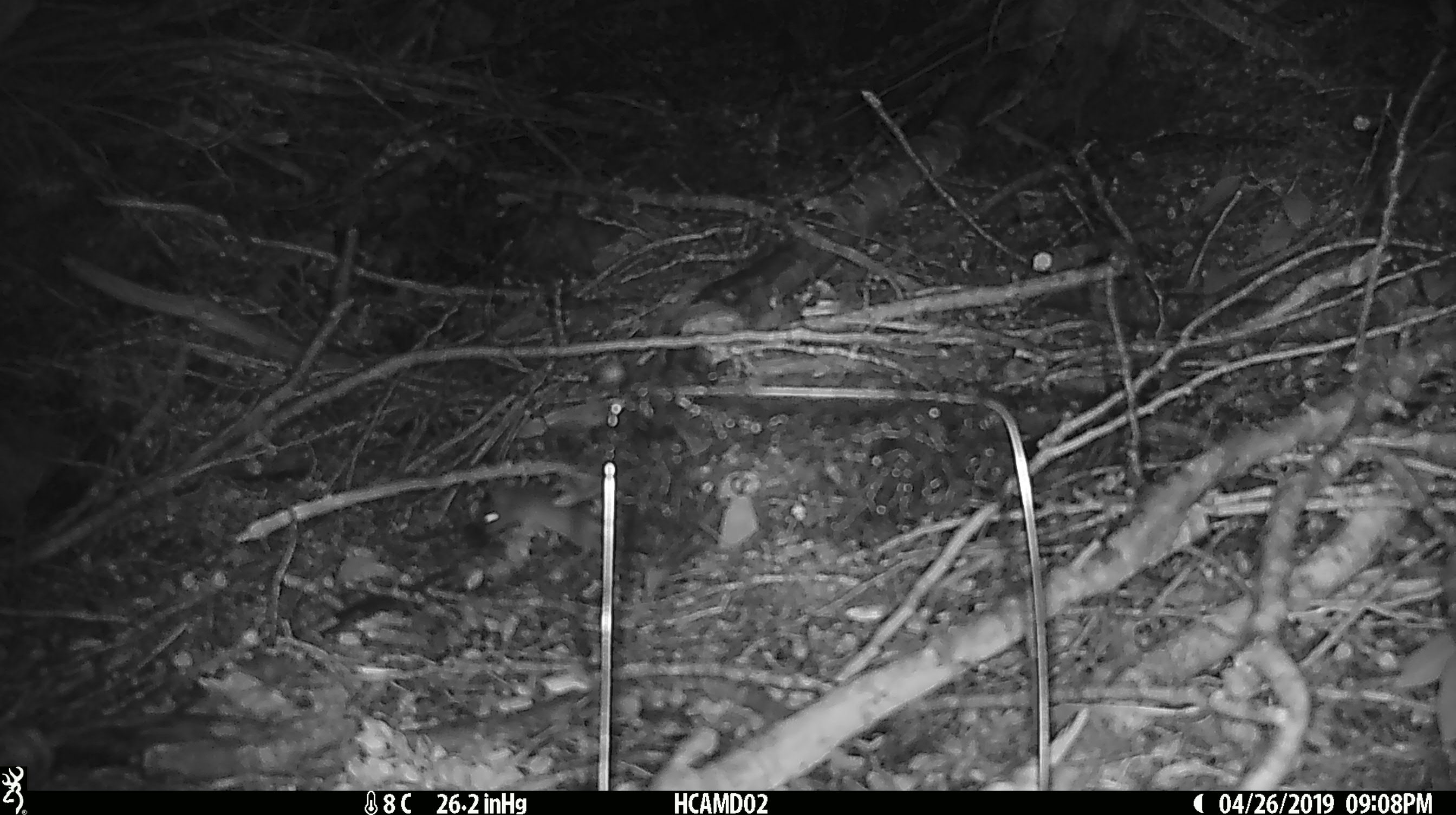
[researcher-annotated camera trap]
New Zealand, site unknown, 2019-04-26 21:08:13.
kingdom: Animalia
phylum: Chordata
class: Mammalia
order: Rodentia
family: Muridae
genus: Mus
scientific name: Mus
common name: mouse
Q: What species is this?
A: Mouse (Mus).